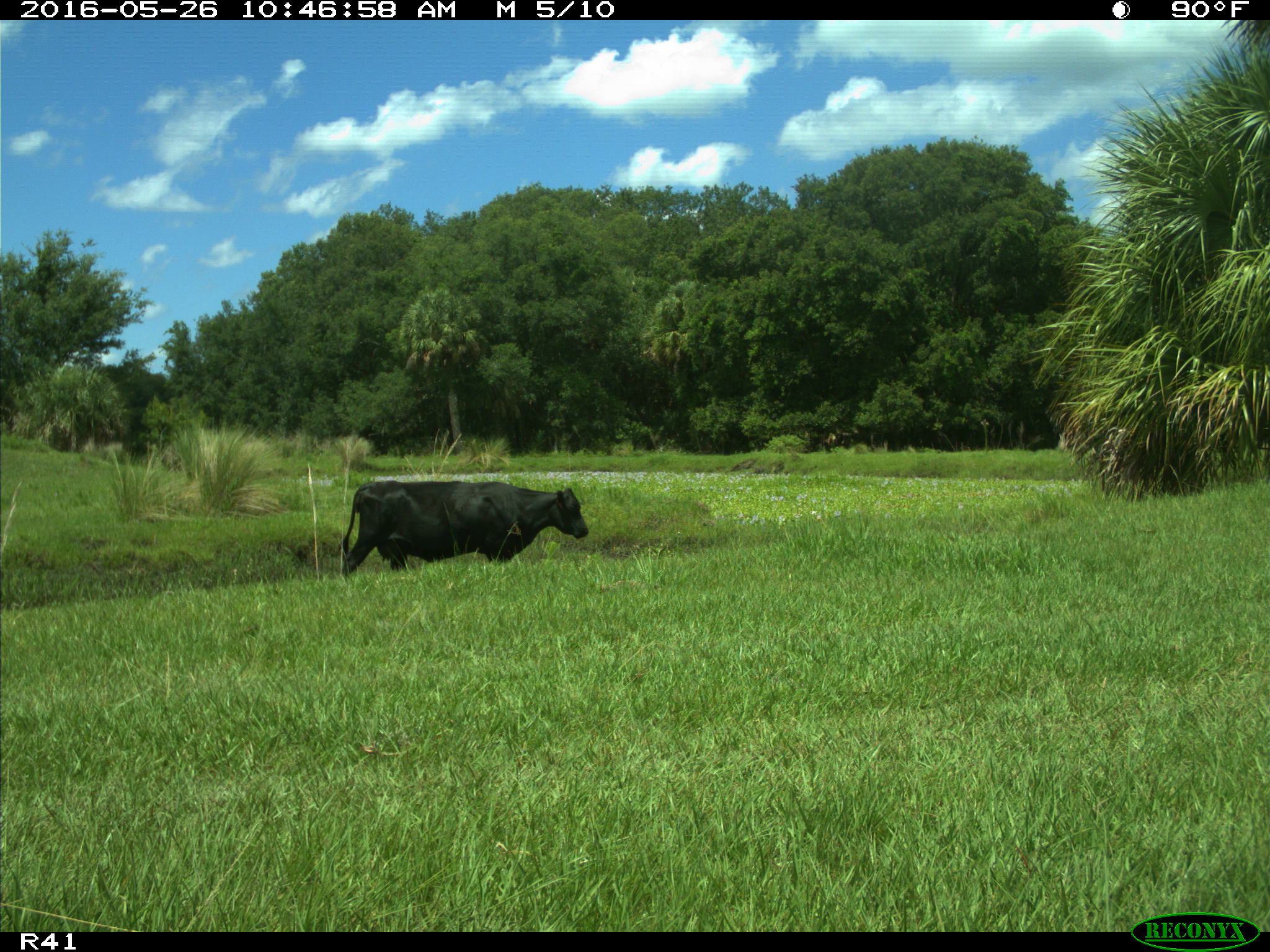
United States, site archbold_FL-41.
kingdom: Animalia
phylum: Chordata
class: Mammalia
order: Artiodactyla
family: Bovidae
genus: Bos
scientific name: Bos taurus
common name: domestic cow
Bos taurus (domestic cow).